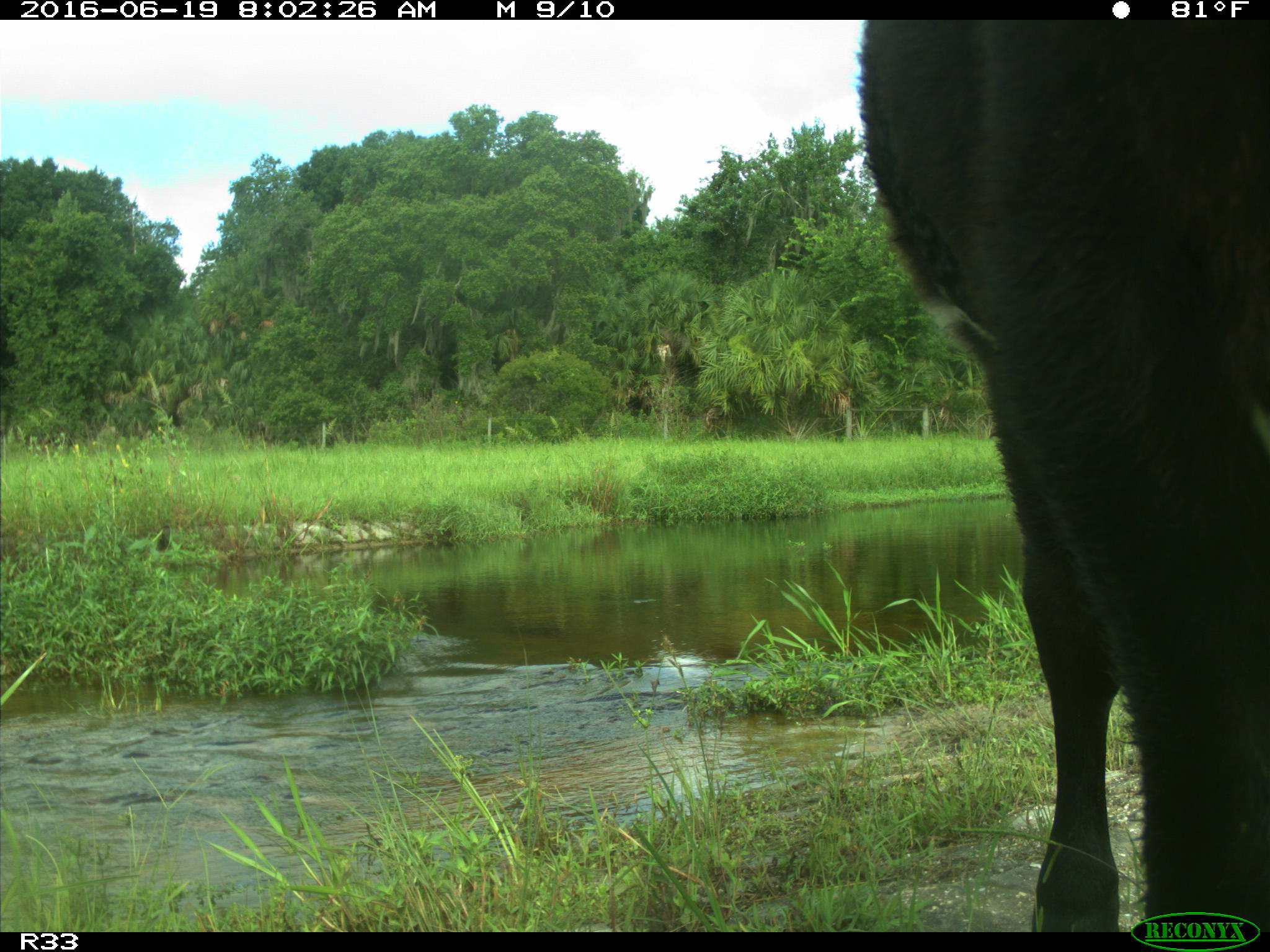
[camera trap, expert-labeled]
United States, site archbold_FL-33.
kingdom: Animalia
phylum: Chordata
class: Mammalia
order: Artiodactyla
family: Bovidae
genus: Bos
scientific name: Bos taurus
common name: domestic cow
Bos taurus (domestic cow).